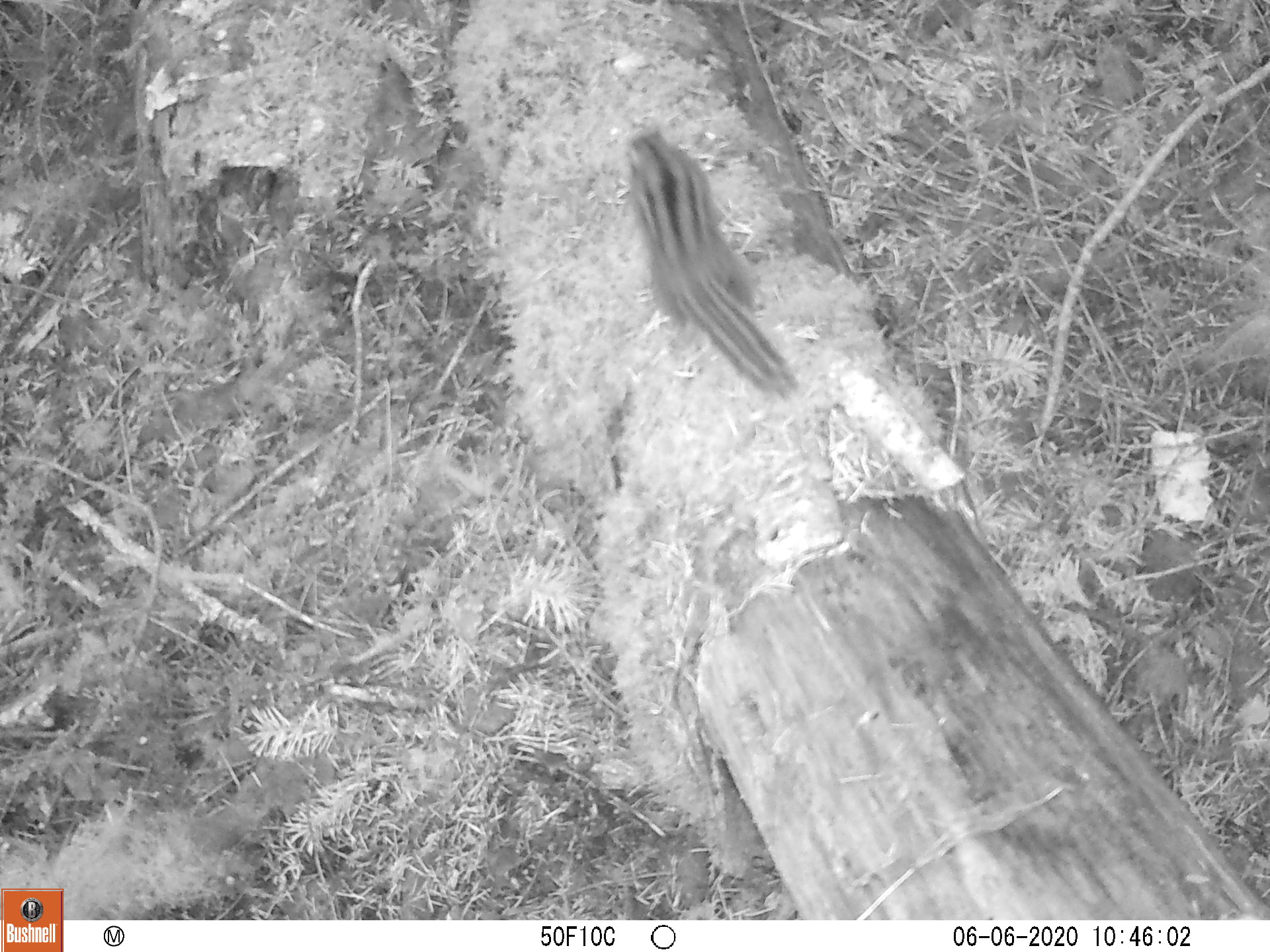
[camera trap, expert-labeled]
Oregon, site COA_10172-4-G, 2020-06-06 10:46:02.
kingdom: Animalia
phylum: Chordata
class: Mammalia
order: Rodentia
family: Sciuridae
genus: Neotamias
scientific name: Neotamias townsendii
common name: townsend's chipmunk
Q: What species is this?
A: Townsend's chipmunk (Neotamias townsendii).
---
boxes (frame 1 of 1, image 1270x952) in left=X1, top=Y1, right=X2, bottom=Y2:
townsend's chipmunk: left=607, top=122, right=805, bottom=402